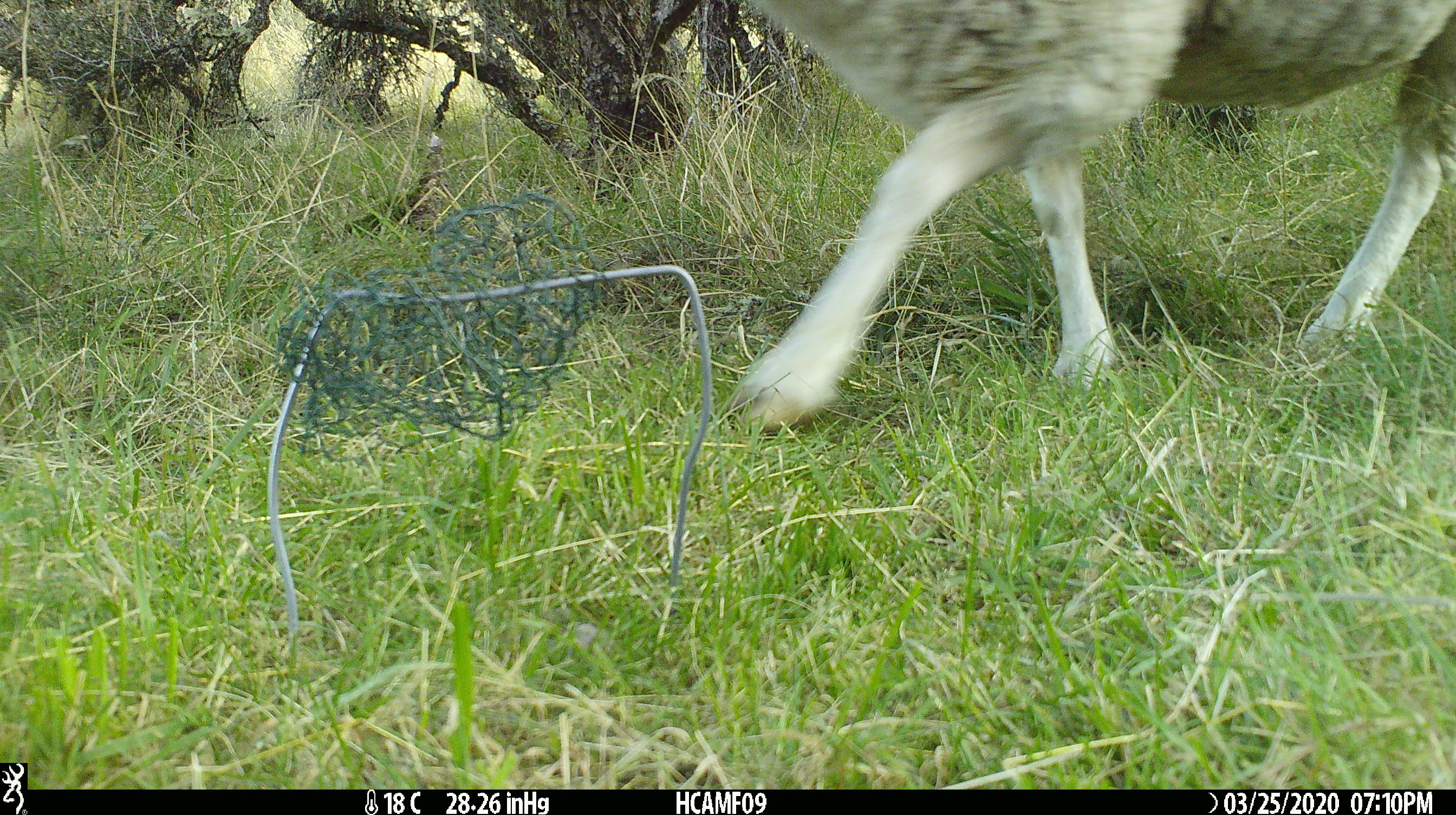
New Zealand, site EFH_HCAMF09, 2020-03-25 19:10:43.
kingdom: Animalia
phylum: Chordata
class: Mammalia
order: Artiodactyla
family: Bovidae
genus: Ovis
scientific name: Ovis aries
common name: domestic sheep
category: sheep